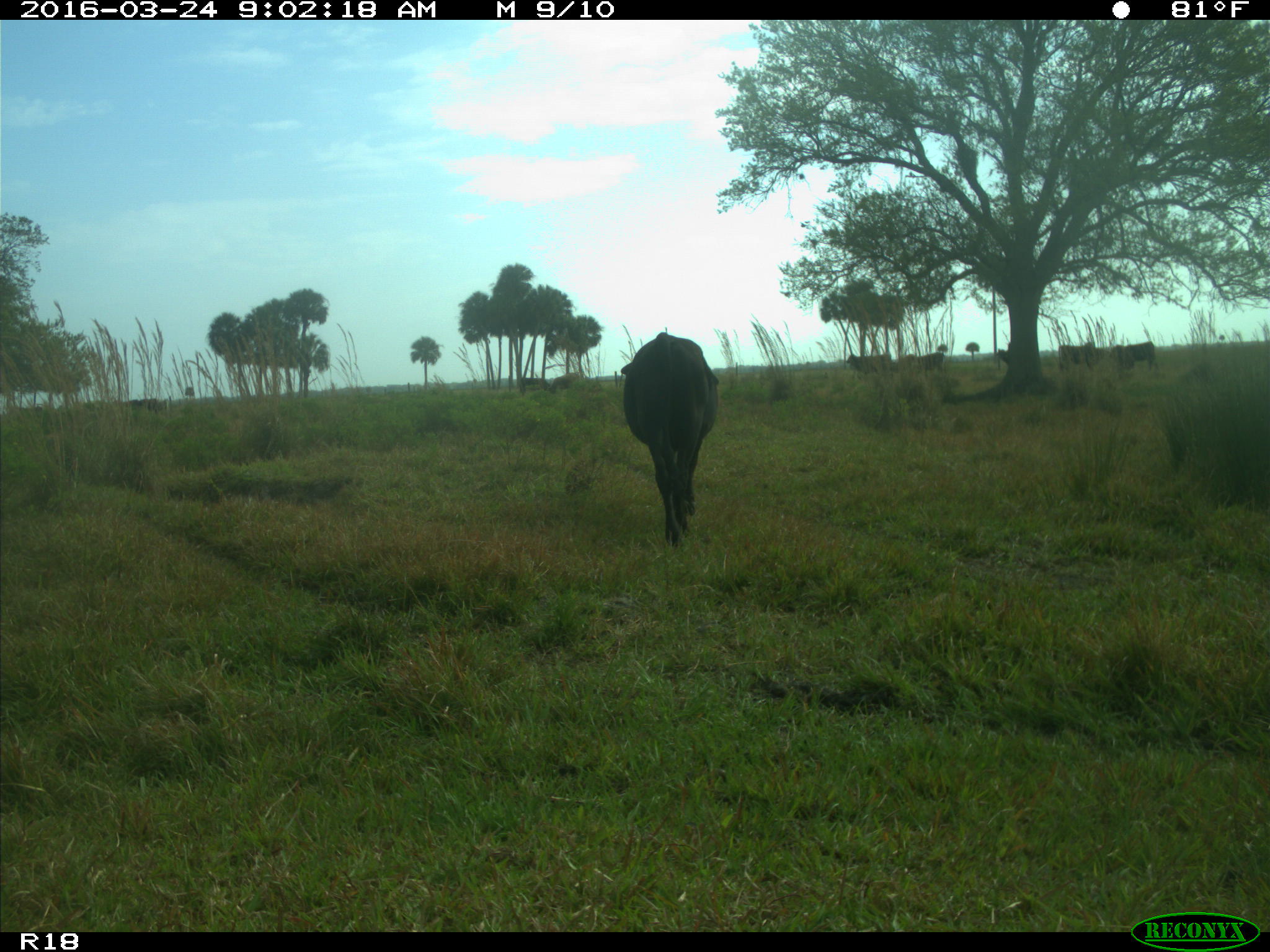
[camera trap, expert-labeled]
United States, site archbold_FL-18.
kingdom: Animalia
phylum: Chordata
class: Mammalia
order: Artiodactyla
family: Bovidae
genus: Bos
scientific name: Bos taurus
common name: domestic cow